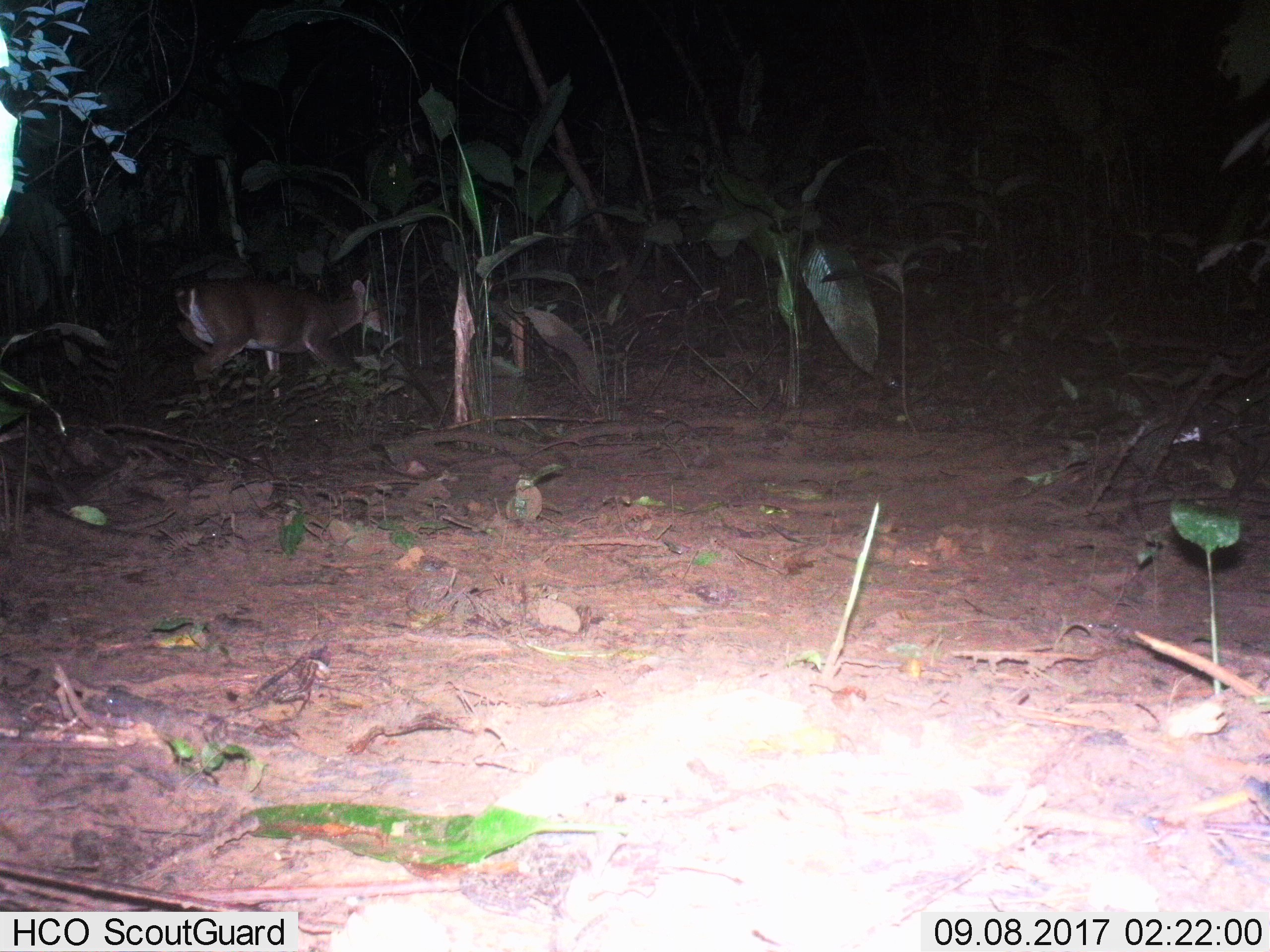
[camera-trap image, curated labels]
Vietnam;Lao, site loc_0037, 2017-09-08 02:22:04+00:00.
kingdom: Animalia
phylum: Chordata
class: Mammalia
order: Artiodactyla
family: Cervidae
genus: Muntiacus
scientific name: Muntiacus vuquangensis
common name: large-antlered muntjac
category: large antlered muntjac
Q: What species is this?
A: Large antlered muntjac (large-antlered muntjac) (Muntiacus vuquangensis).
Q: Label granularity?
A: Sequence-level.